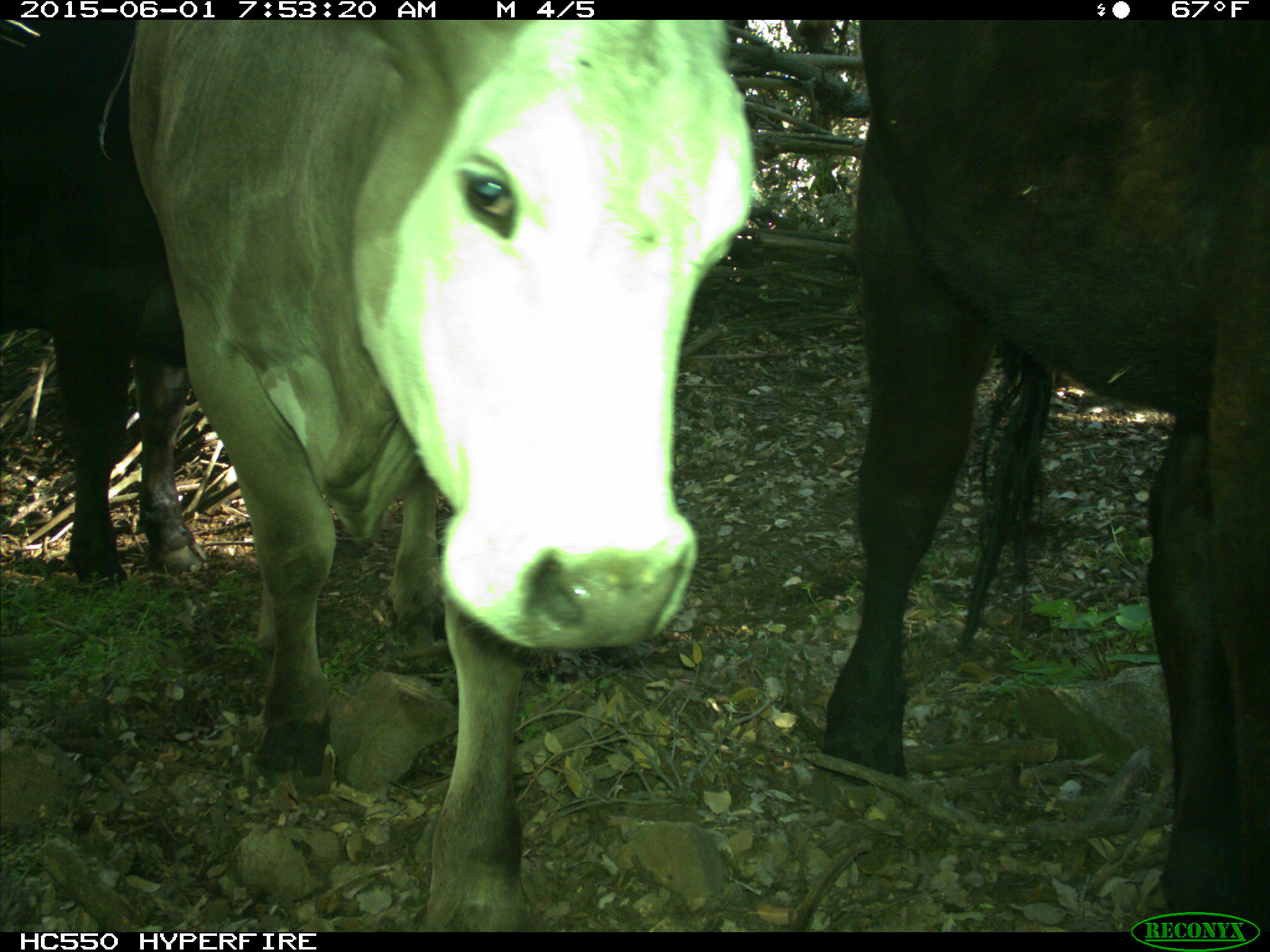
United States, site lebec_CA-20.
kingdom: Animalia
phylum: Chordata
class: Mammalia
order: Artiodactyla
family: Bovidae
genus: Bos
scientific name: Bos taurus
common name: domestic cow